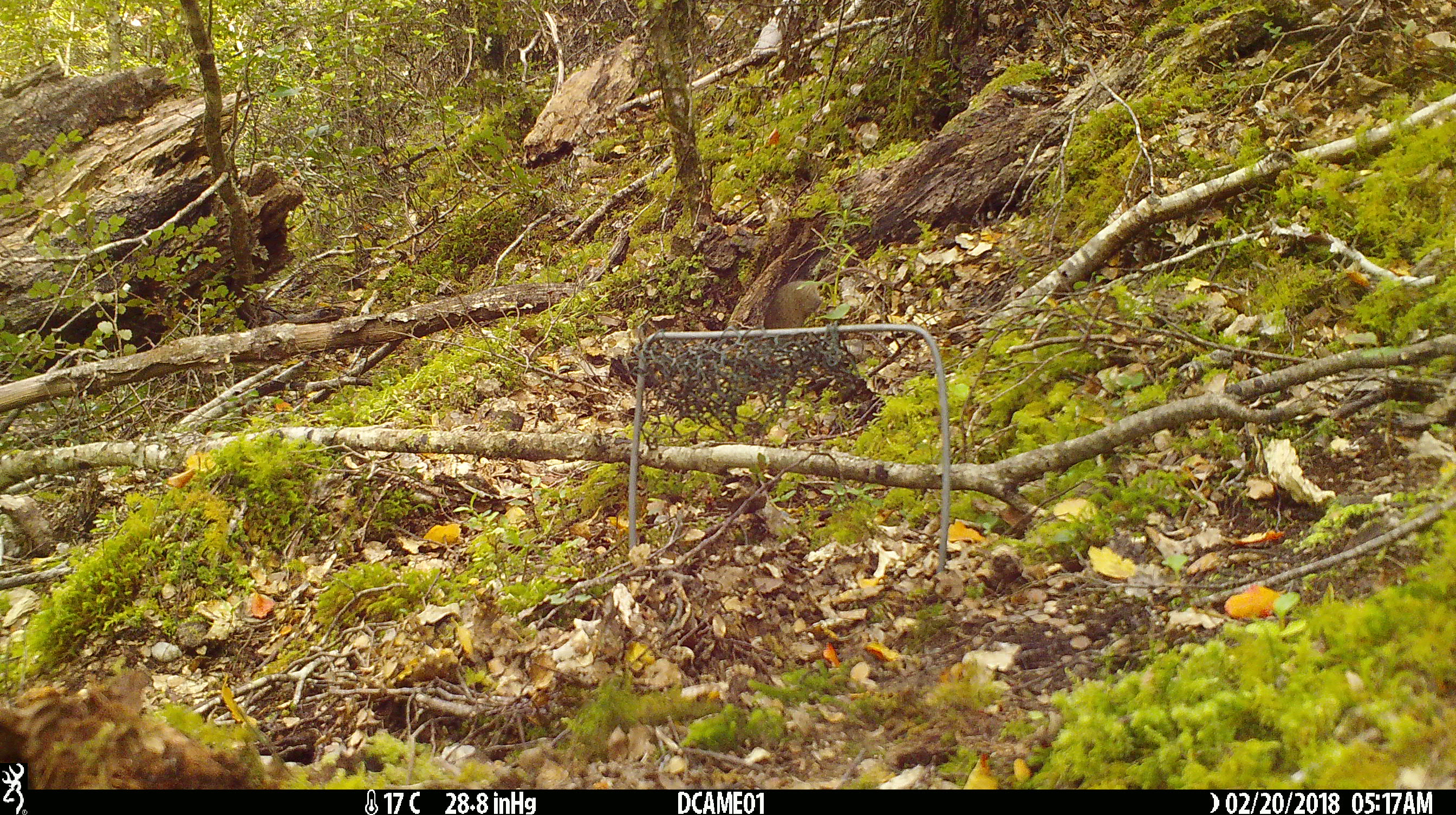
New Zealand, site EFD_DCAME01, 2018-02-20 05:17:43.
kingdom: Animalia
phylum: Chordata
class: Mammalia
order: Rodentia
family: Muridae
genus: Mus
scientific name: Mus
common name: mouse